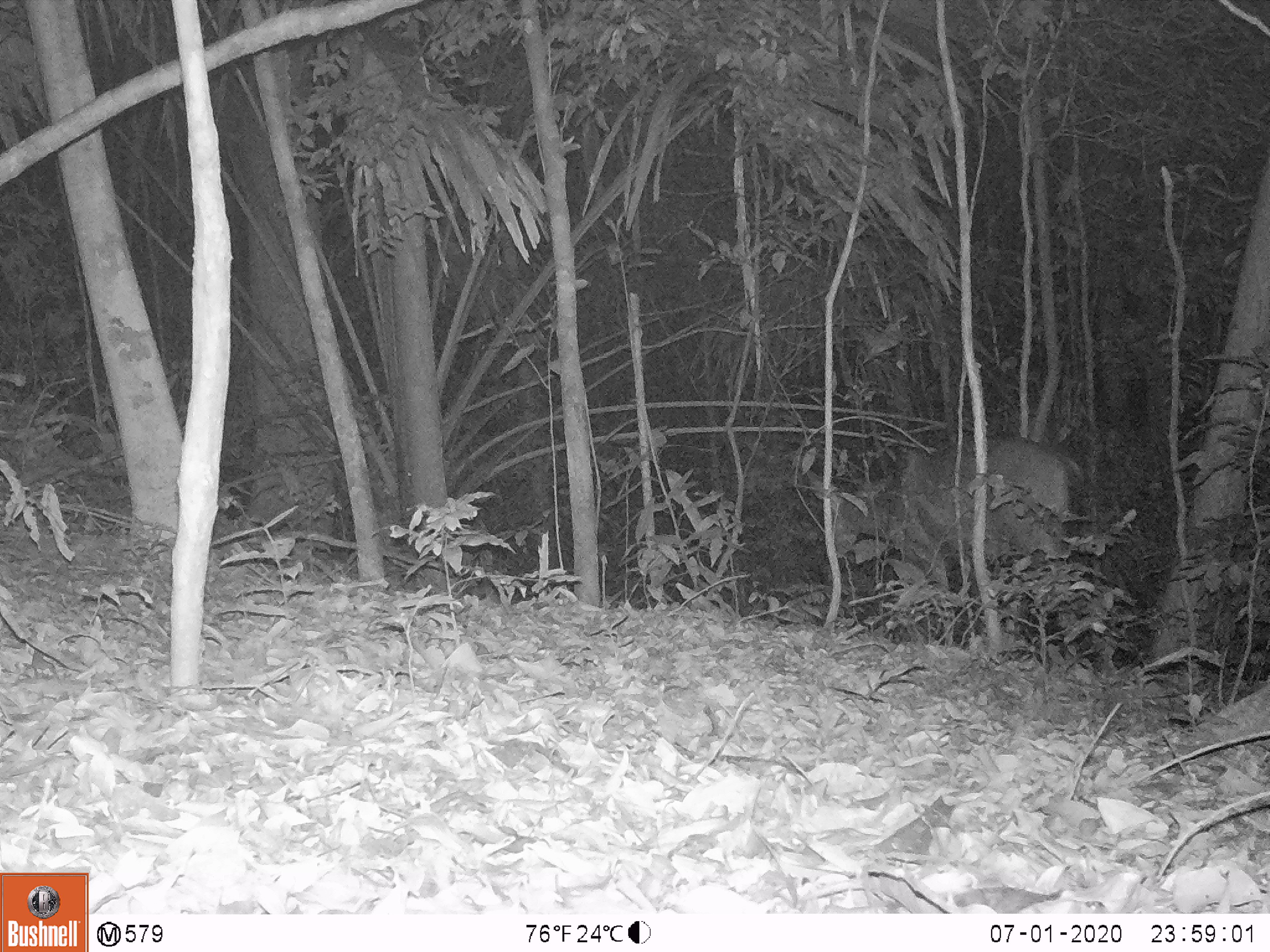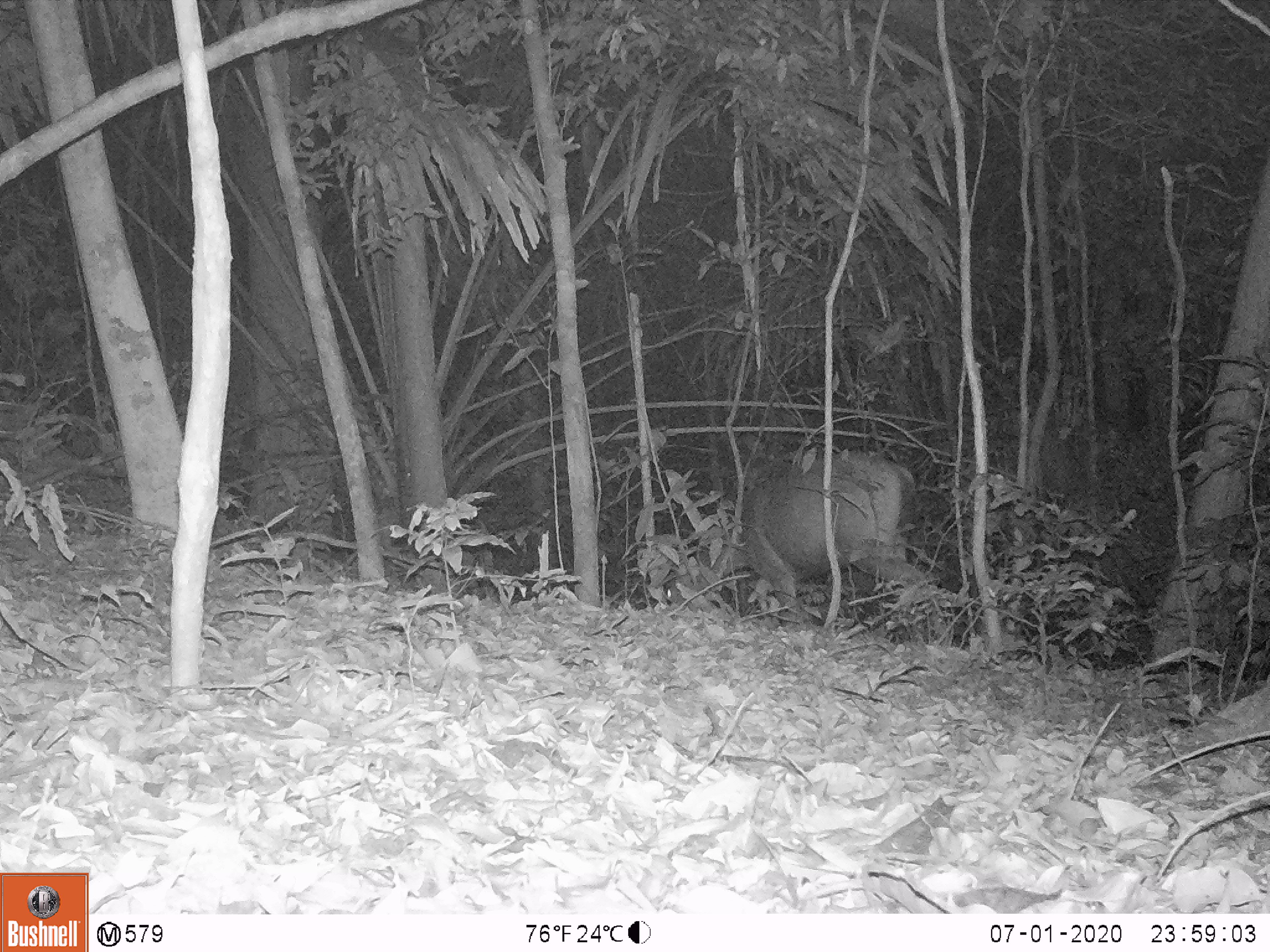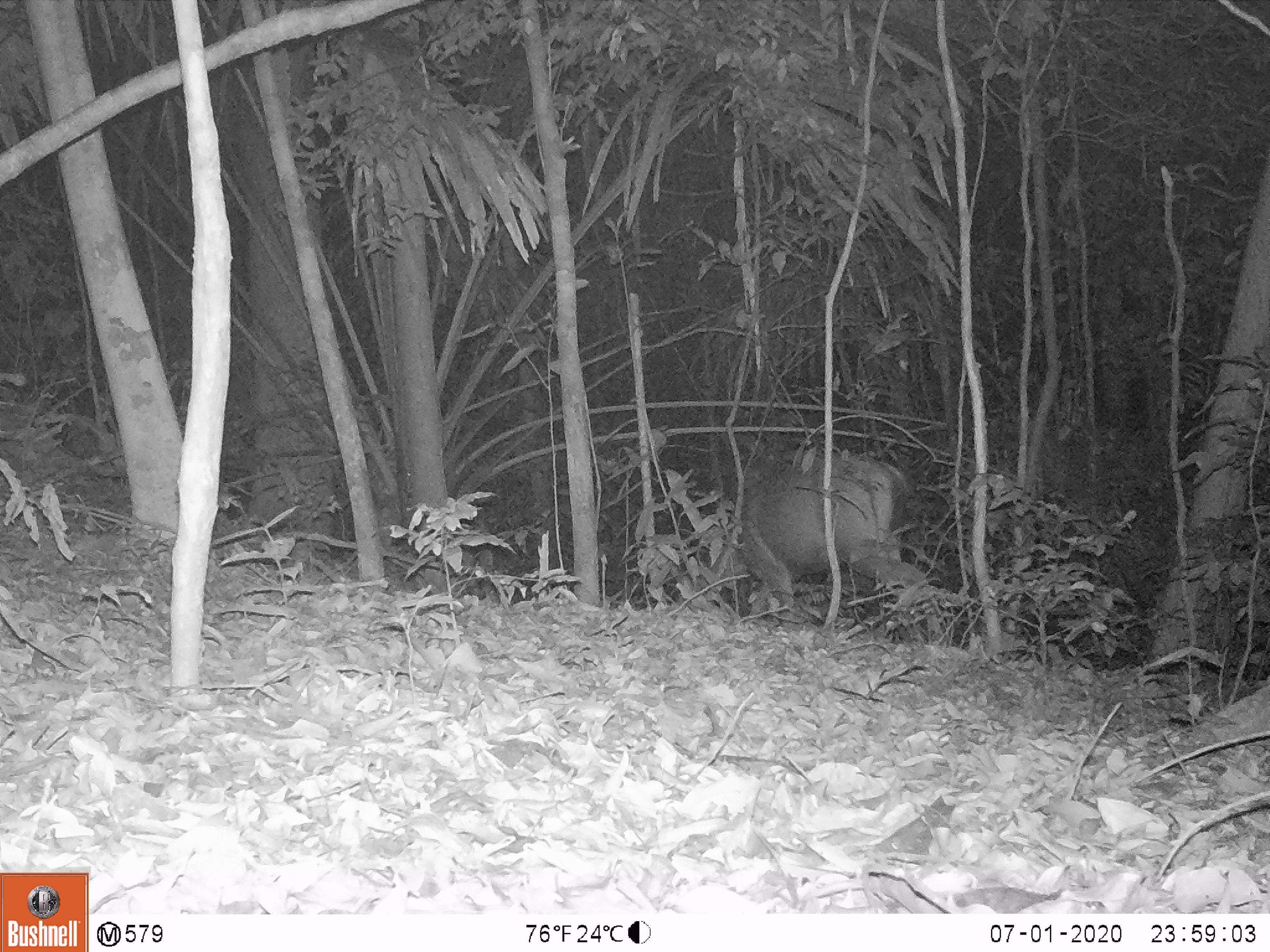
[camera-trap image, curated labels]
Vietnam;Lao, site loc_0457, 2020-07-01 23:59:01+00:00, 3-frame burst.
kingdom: Animalia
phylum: Chordata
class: Mammalia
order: Artiodactyla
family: Cervidae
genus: Rusa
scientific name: Rusa unicolor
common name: sambar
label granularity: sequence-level